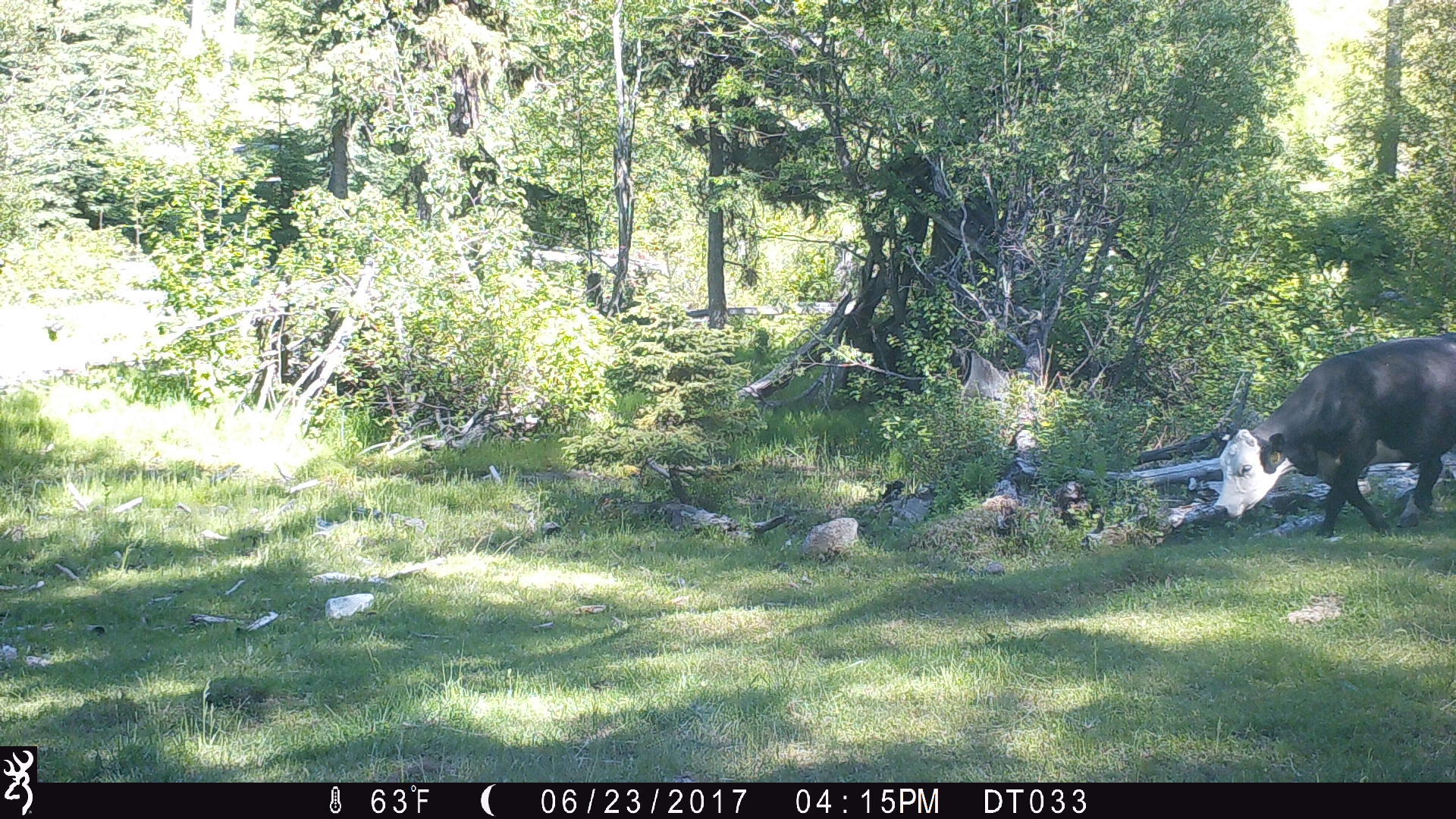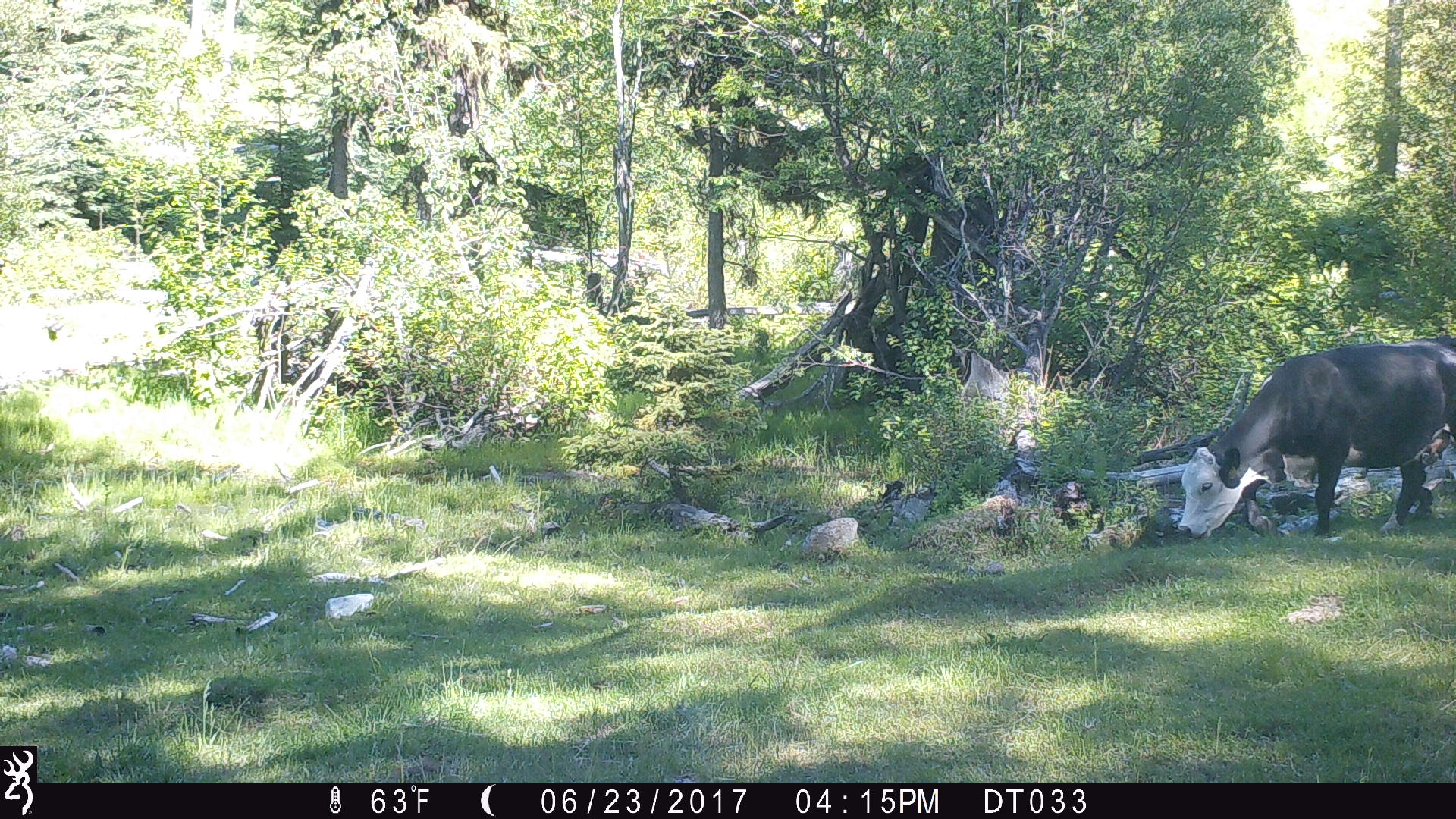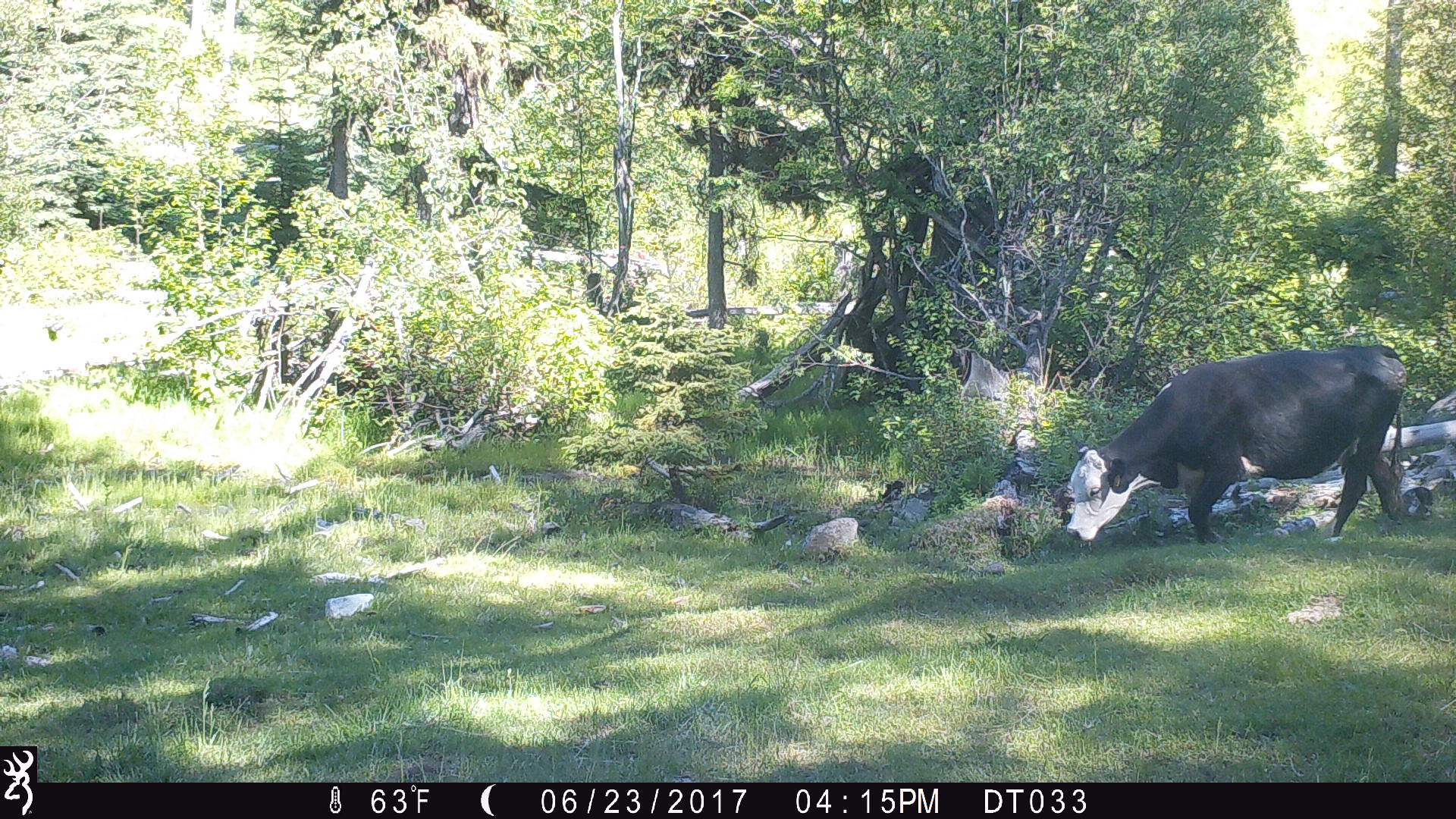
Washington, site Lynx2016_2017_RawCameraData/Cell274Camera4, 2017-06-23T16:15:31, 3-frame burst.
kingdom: Animalia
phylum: Chordata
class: Mammalia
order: Artiodactyla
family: Bovidae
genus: Bos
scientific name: Bos taurus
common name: domestic cattle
Domestic cattle (Bos taurus). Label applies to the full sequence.